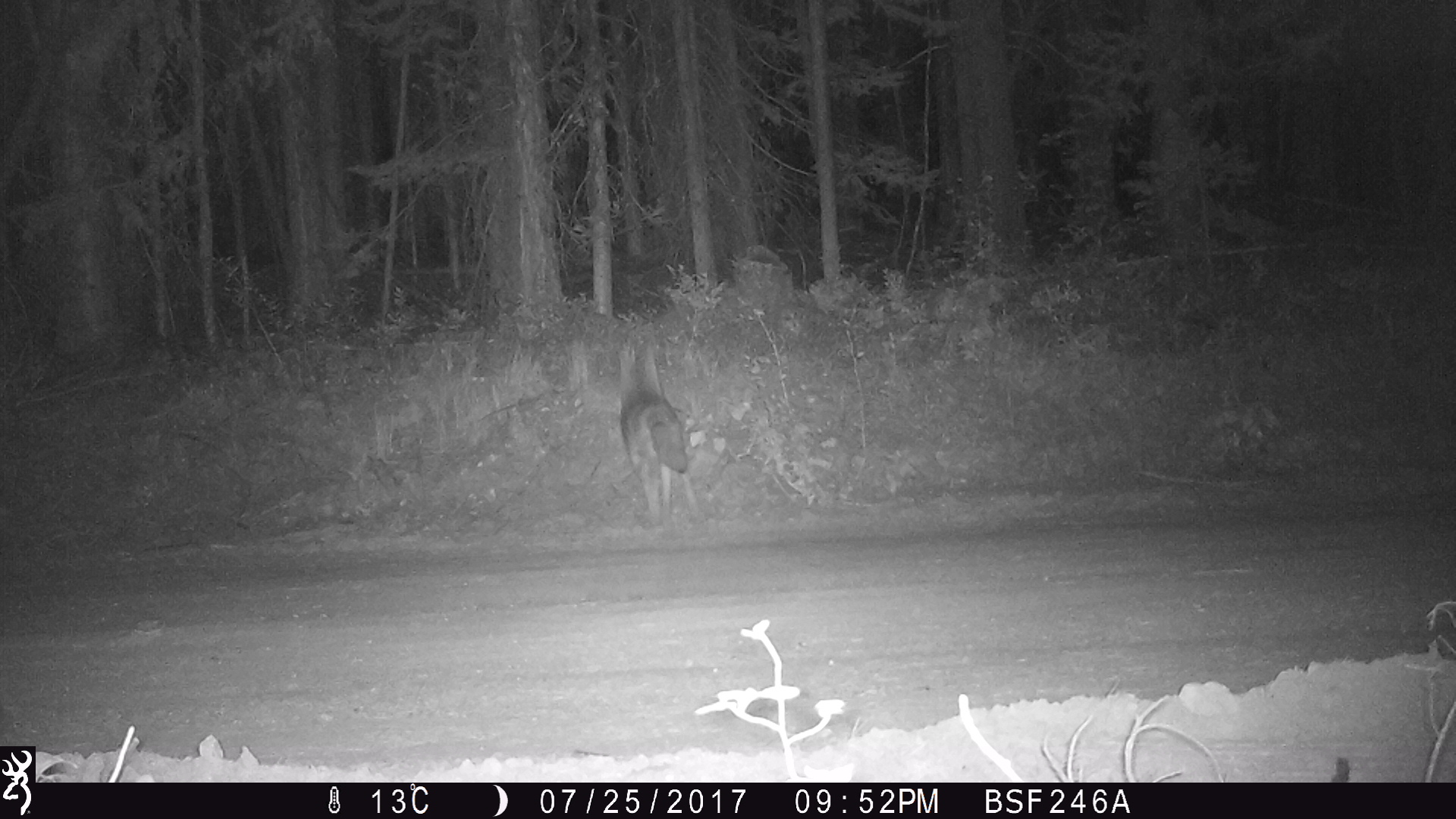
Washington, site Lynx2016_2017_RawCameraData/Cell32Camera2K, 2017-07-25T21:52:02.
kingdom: Animalia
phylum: Chordata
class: Mammalia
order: Carnivora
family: Canidae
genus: Canis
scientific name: Canis latrans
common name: coyote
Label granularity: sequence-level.